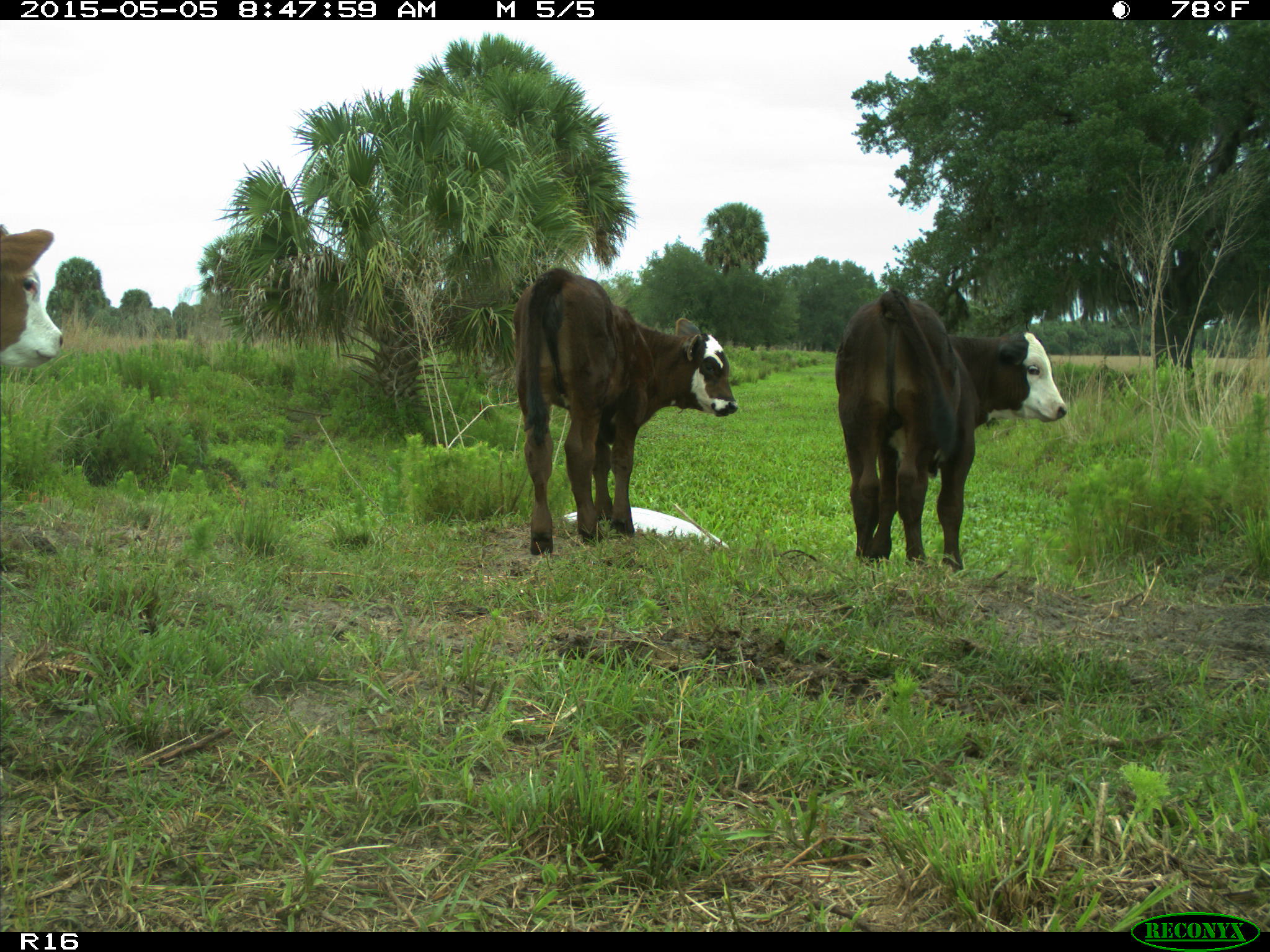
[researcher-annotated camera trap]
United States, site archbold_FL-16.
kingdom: Animalia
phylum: Chordata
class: Mammalia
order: Artiodactyla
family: Bovidae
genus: Bos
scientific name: Bos taurus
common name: domestic cow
Bos taurus (domestic cow).